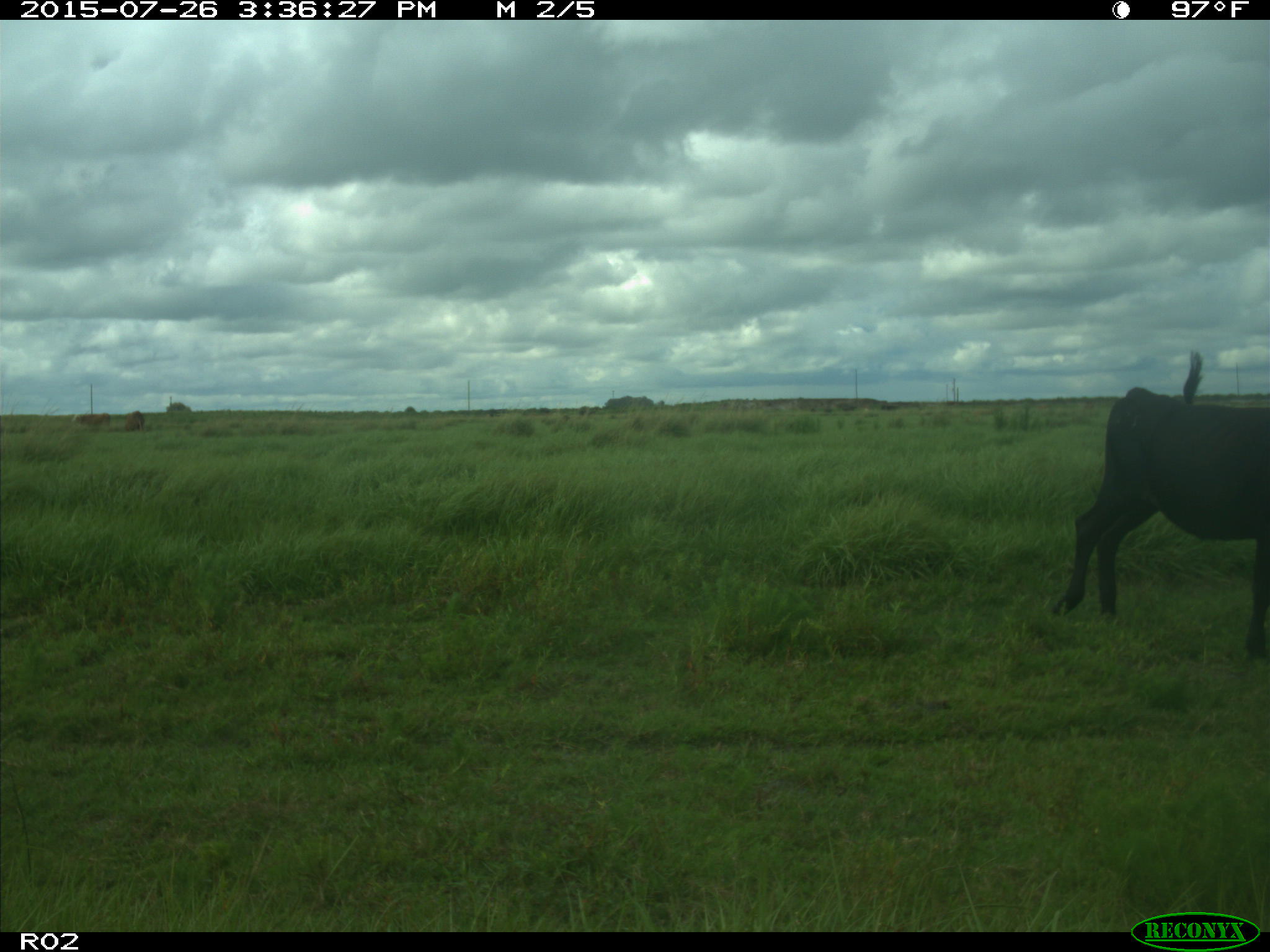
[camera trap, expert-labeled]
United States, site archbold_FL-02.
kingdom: Animalia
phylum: Chordata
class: Mammalia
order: Artiodactyla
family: Bovidae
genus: Bos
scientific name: Bos taurus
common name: domestic cow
Bos taurus (domestic cow).